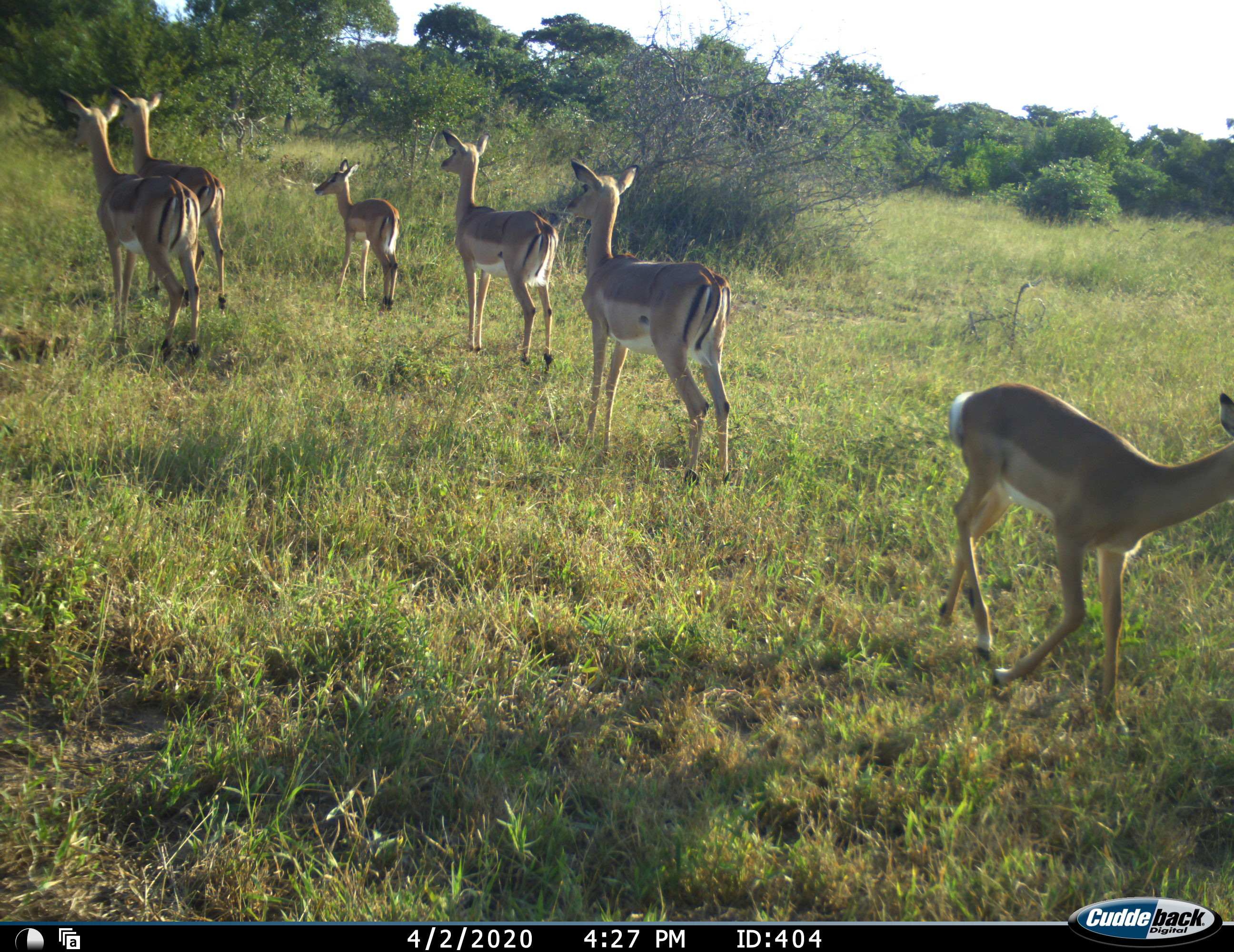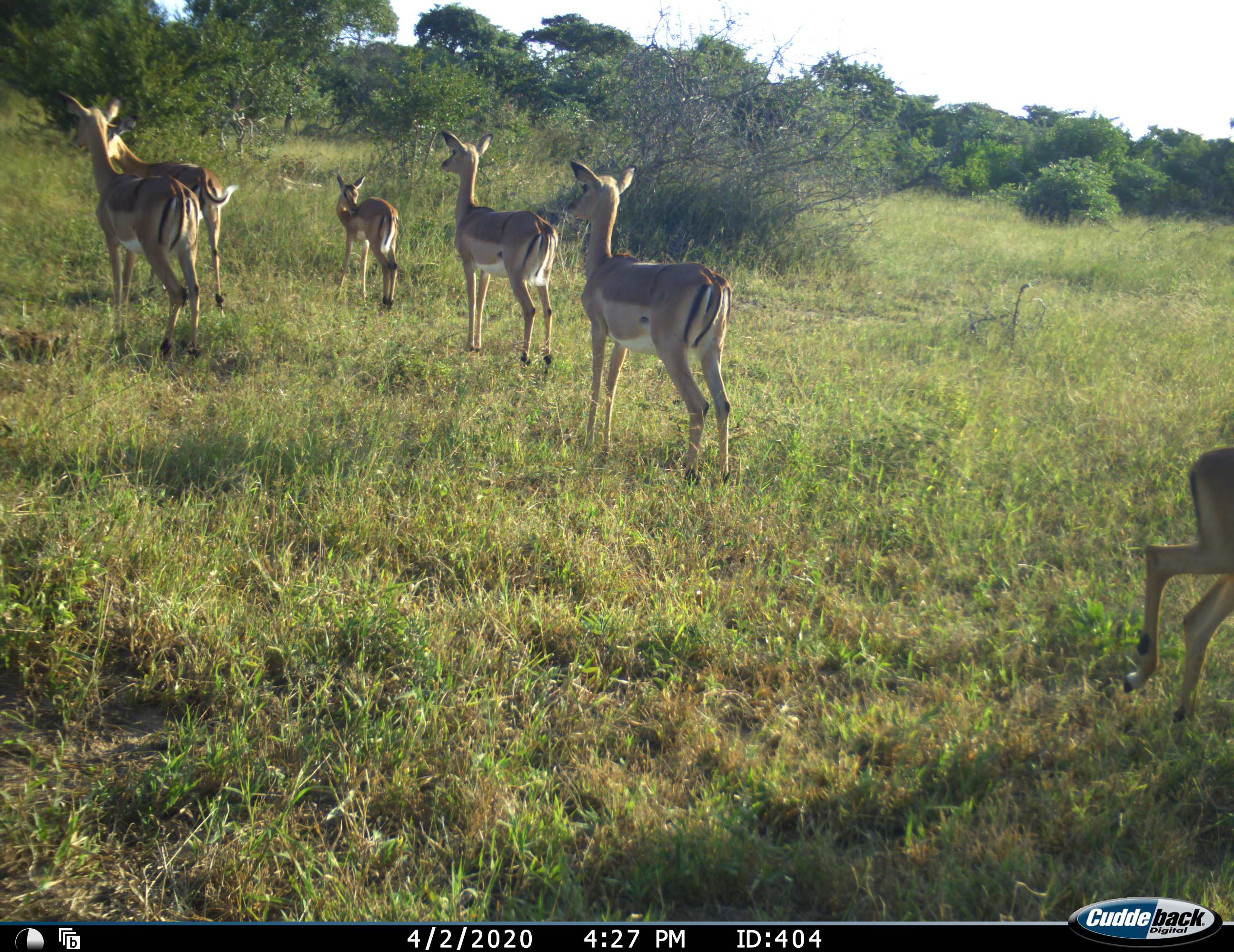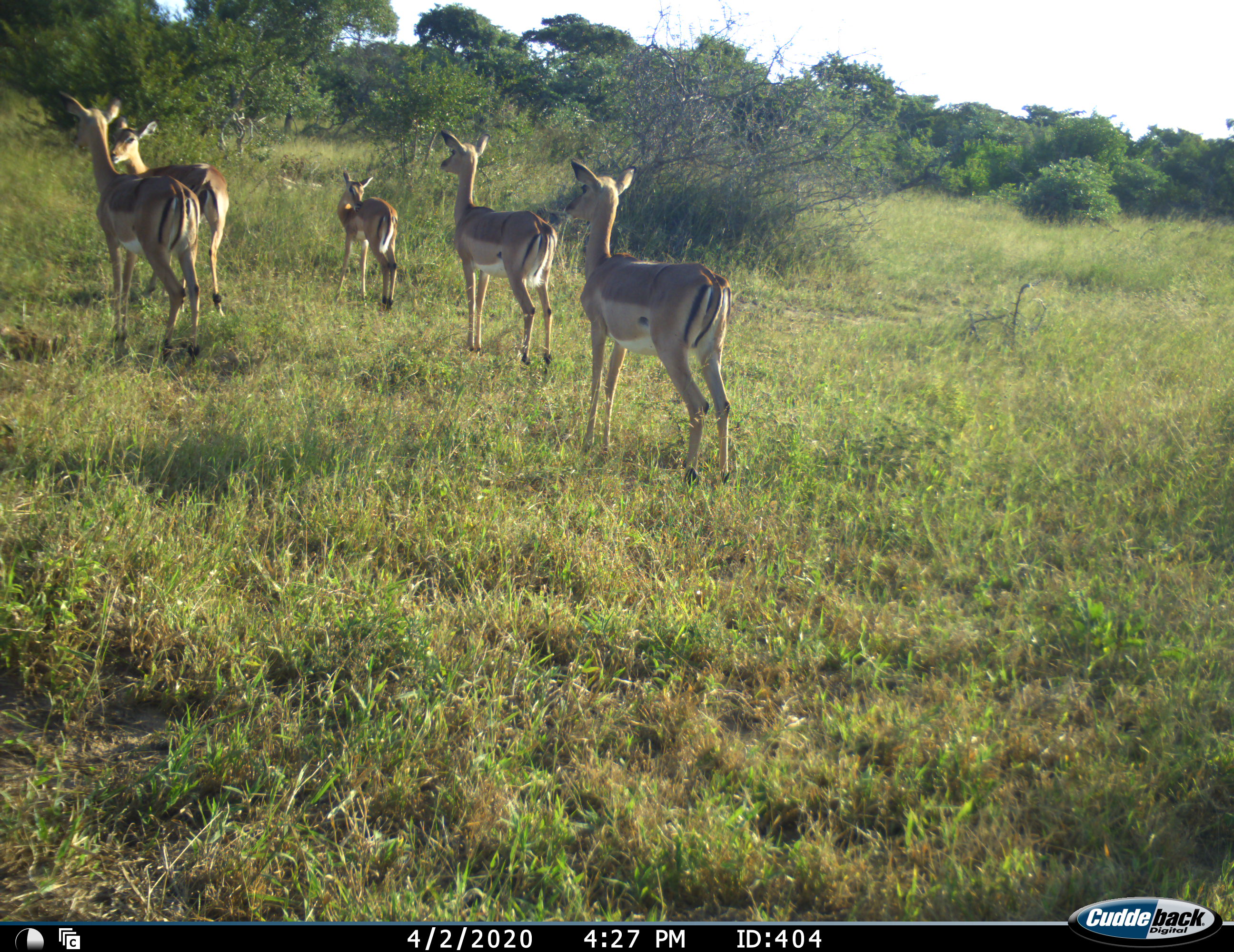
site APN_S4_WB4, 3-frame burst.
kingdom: Animalia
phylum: Chordata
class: Mammalia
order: Artiodactyla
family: Bovidae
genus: Aepyceros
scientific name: Aepyceros melampus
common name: impala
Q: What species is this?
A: Impala (Aepyceros melampus).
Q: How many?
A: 6.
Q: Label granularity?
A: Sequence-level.